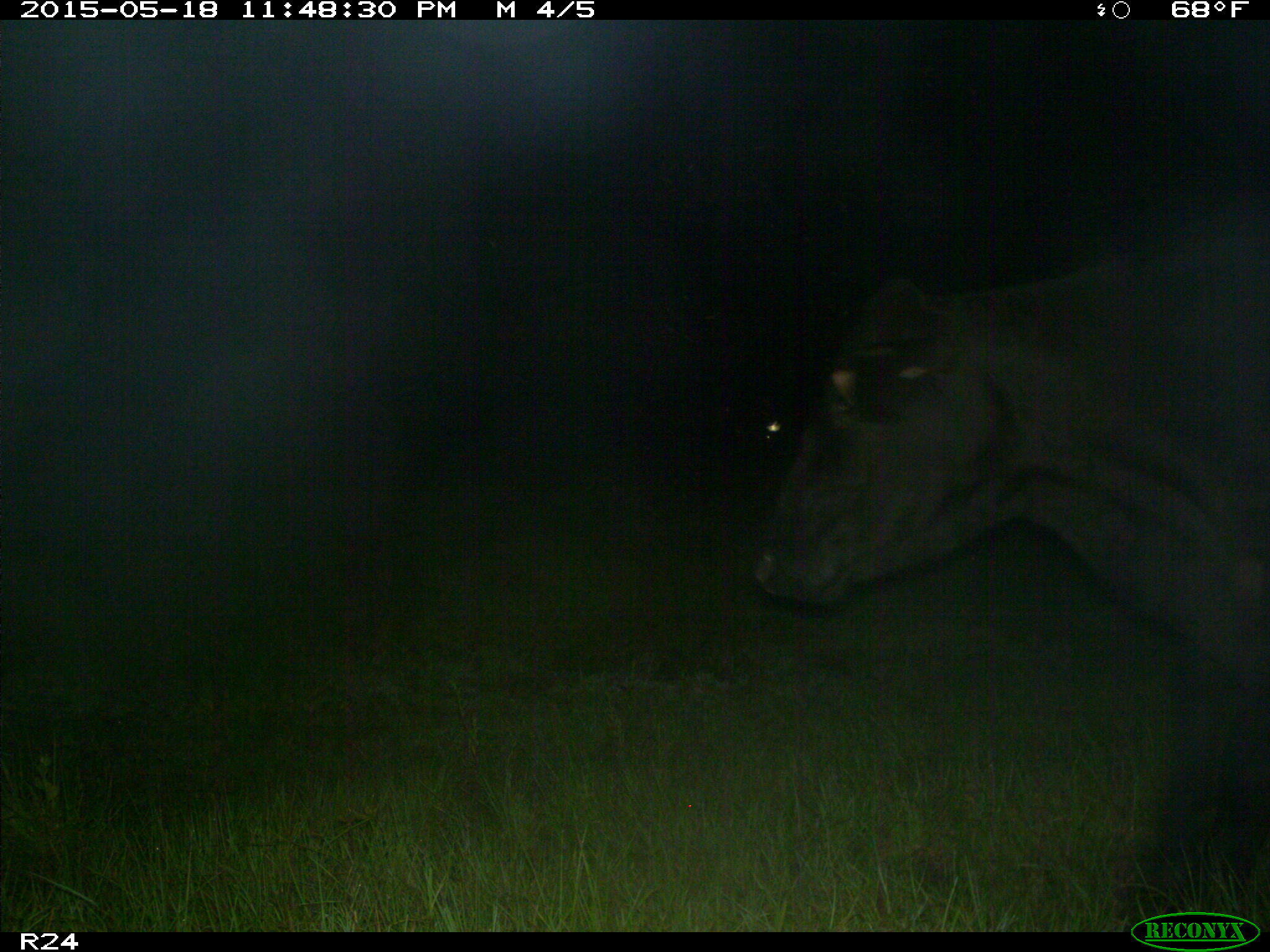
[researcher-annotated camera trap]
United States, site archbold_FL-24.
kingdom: Animalia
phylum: Chordata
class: Mammalia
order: Artiodactyla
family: Bovidae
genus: Bos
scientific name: Bos taurus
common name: domestic cow